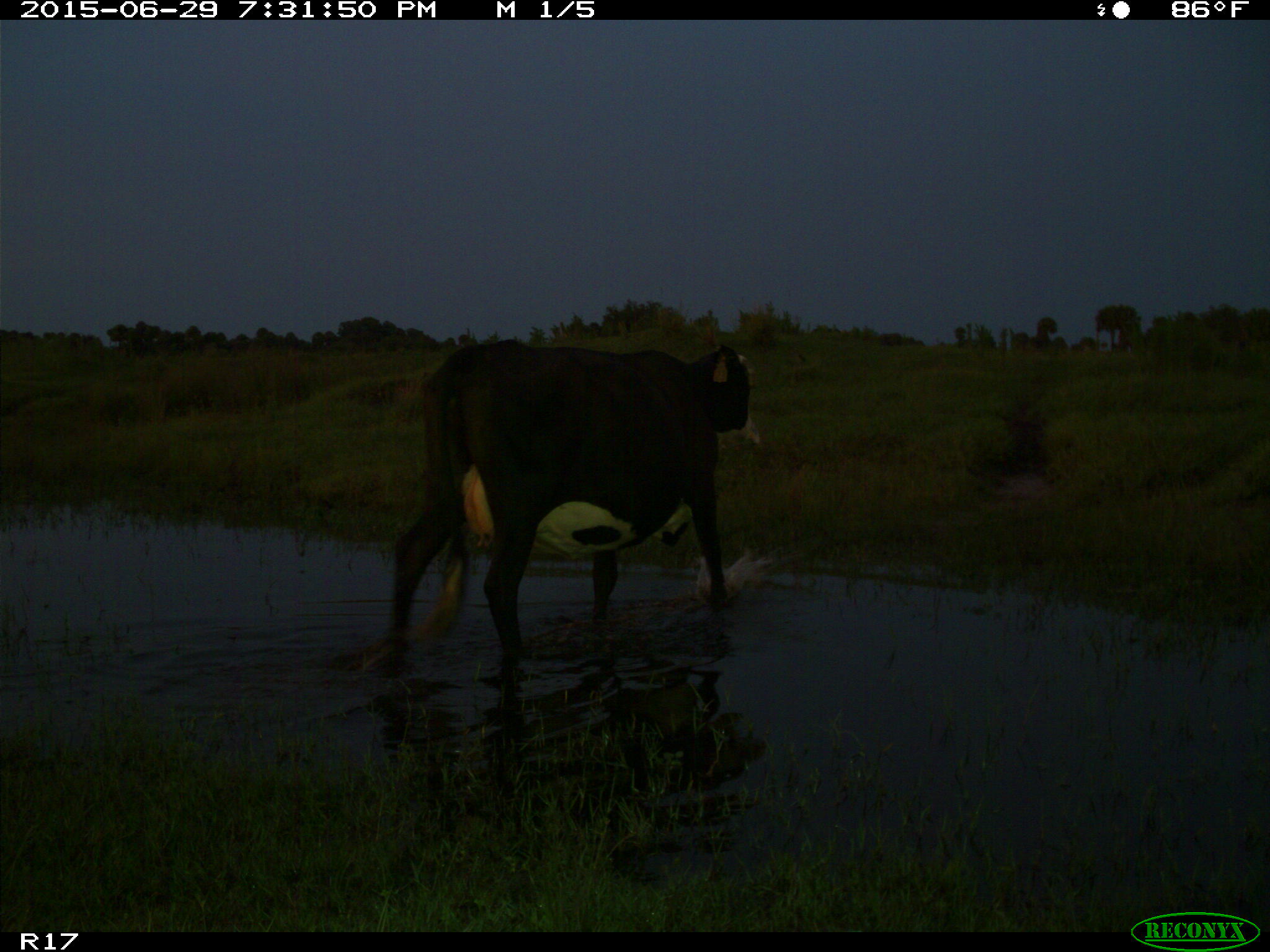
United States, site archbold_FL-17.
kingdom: Animalia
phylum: Chordata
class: Mammalia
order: Artiodactyla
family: Bovidae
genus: Bos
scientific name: Bos taurus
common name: domestic cow